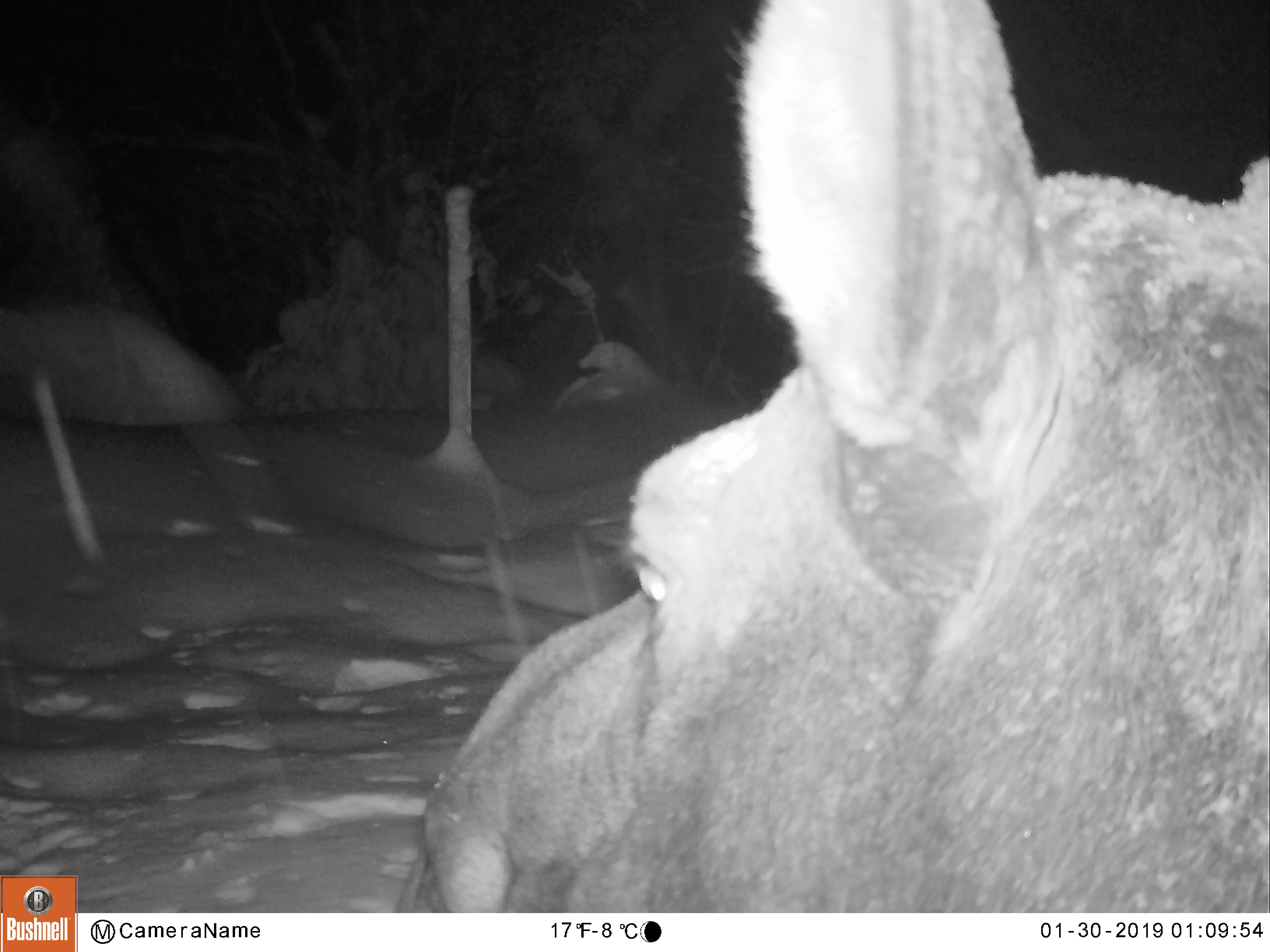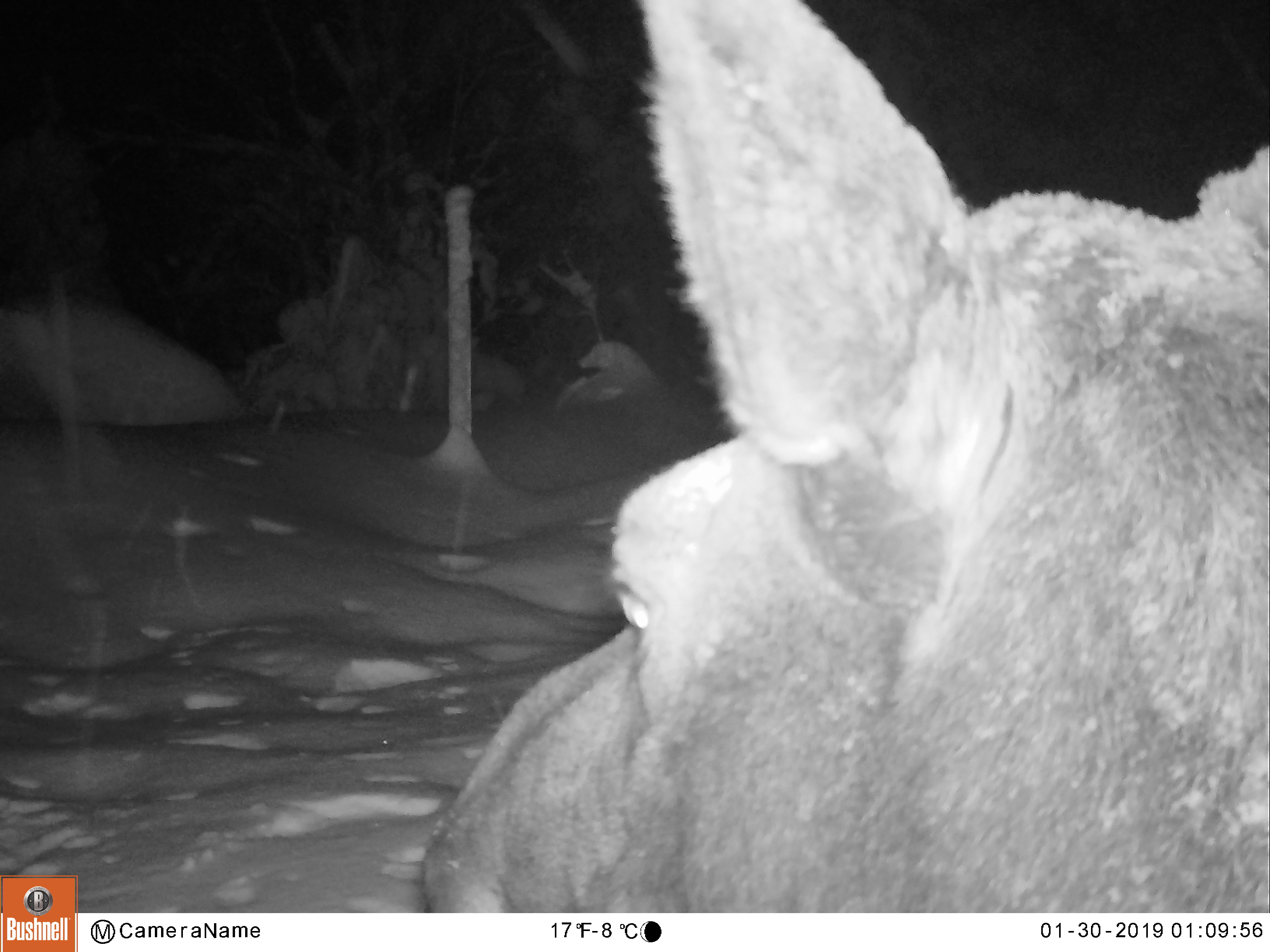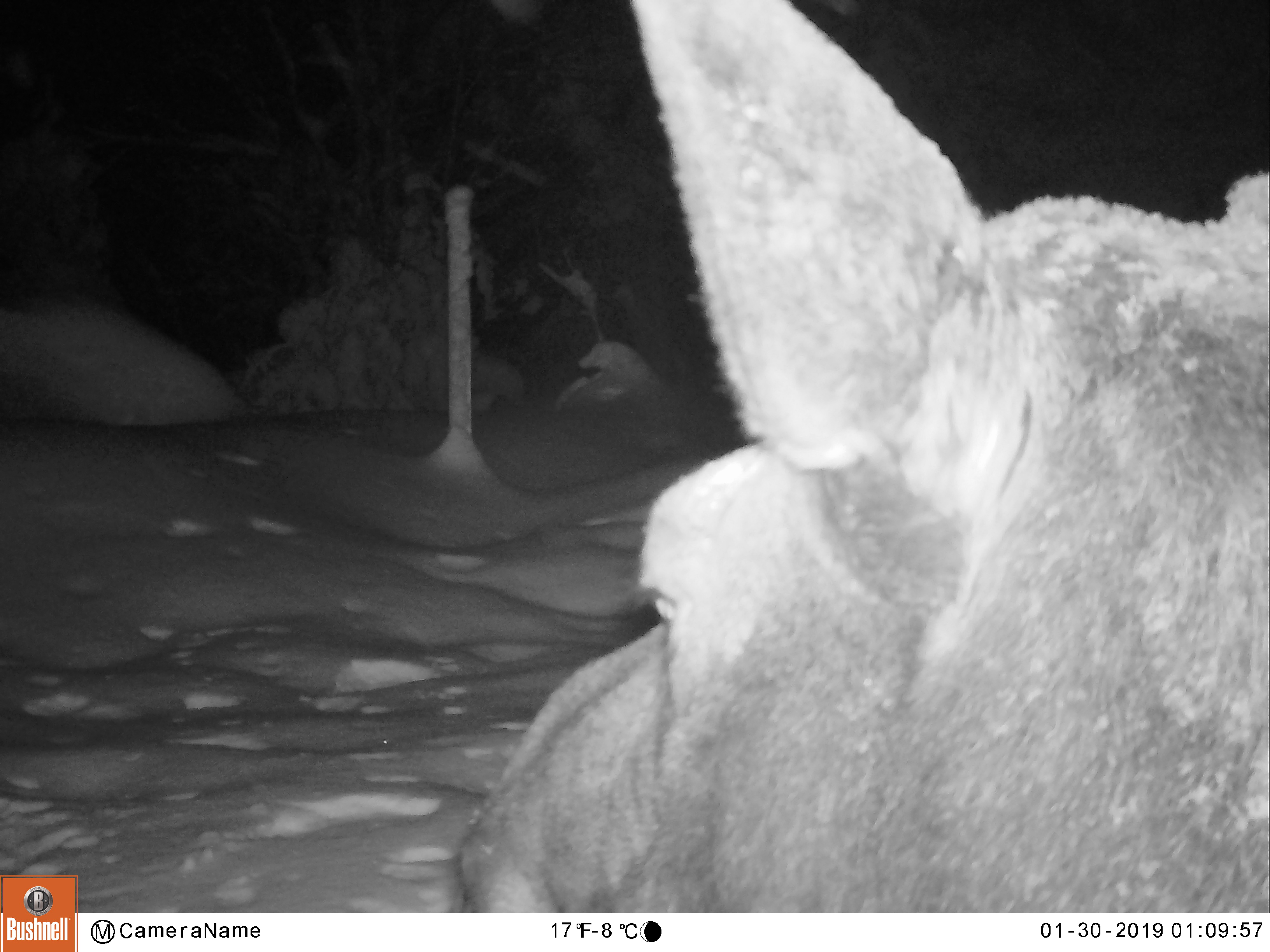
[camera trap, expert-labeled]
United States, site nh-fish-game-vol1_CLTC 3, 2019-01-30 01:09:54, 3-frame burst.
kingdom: Animalia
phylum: Chordata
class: Mammalia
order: Artiodactyla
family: Cervidae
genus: Alces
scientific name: Alces alces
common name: moose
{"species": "moose (Alces alces)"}